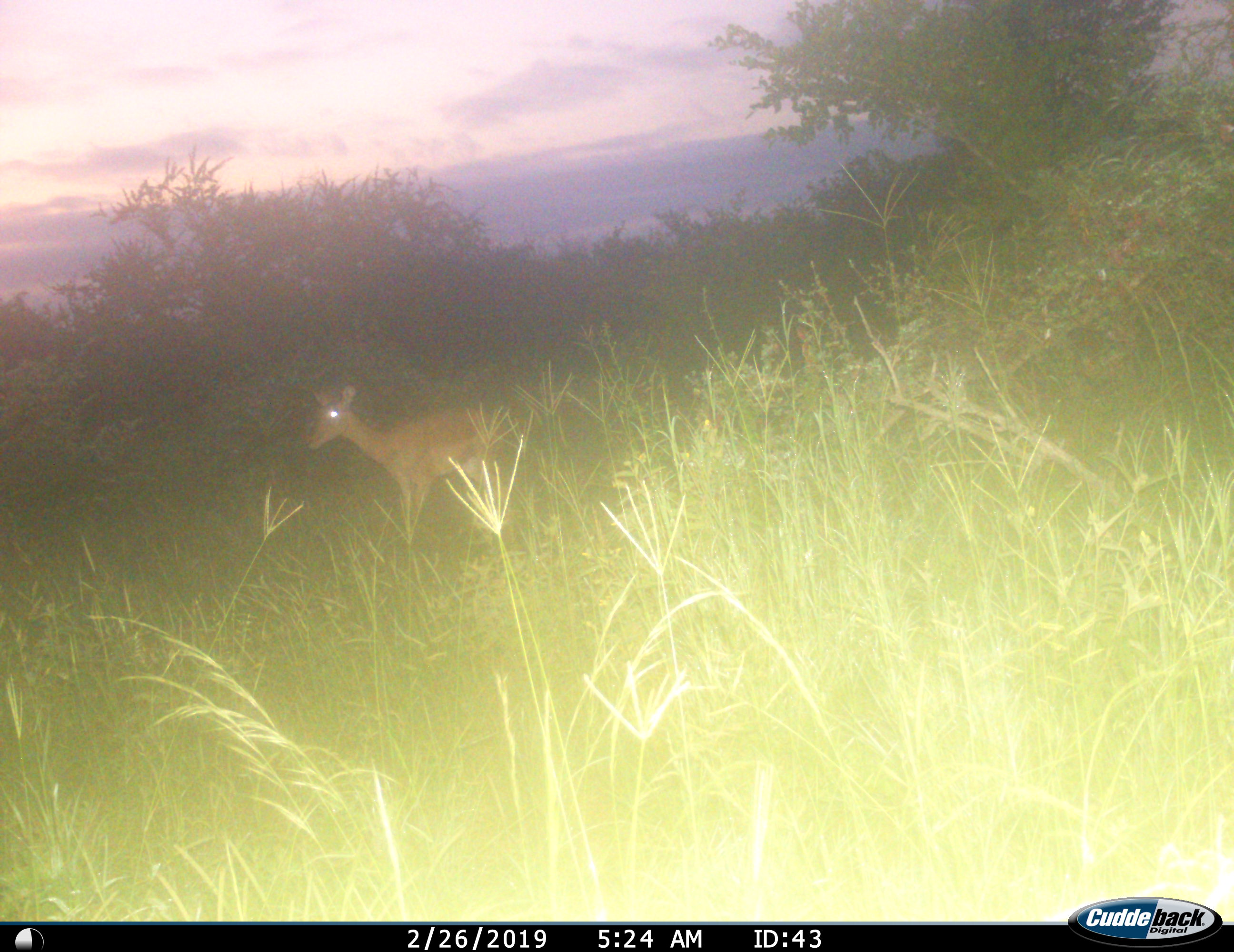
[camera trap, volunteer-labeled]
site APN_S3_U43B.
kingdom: Animalia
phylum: Chordata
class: Mammalia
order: Artiodactyla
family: Bovidae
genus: Aepyceros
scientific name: Aepyceros melampus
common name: impala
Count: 1.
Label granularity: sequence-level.